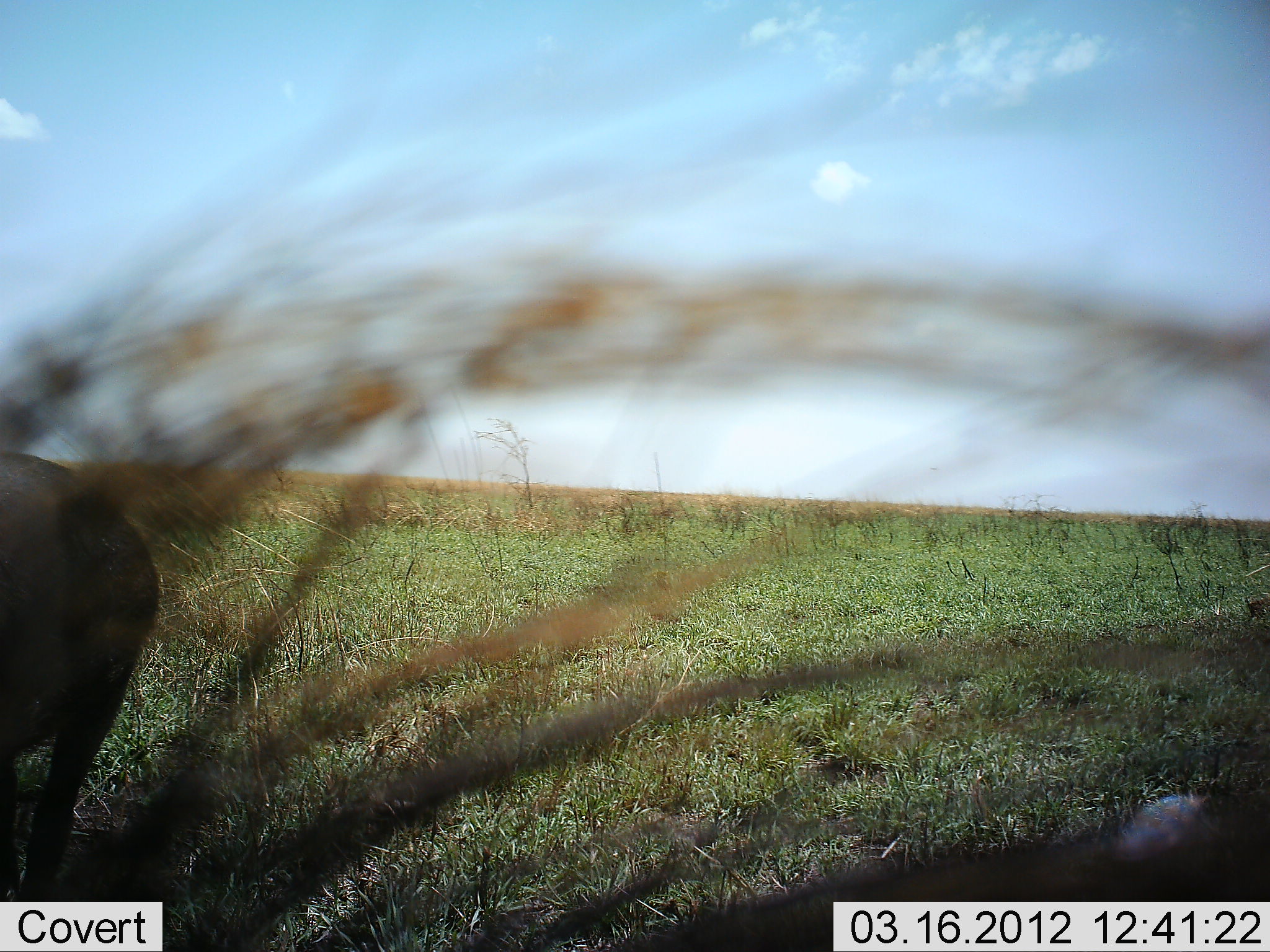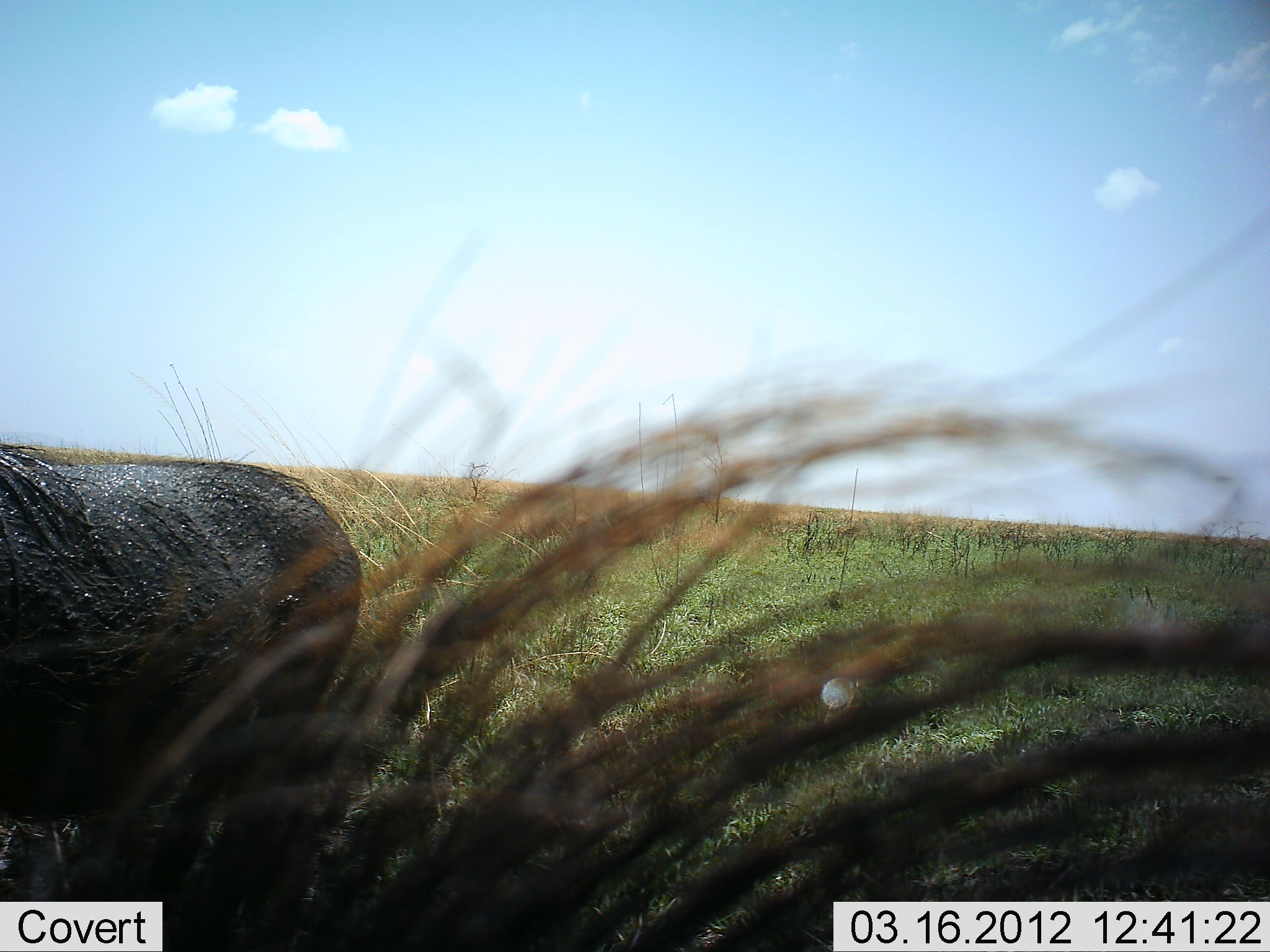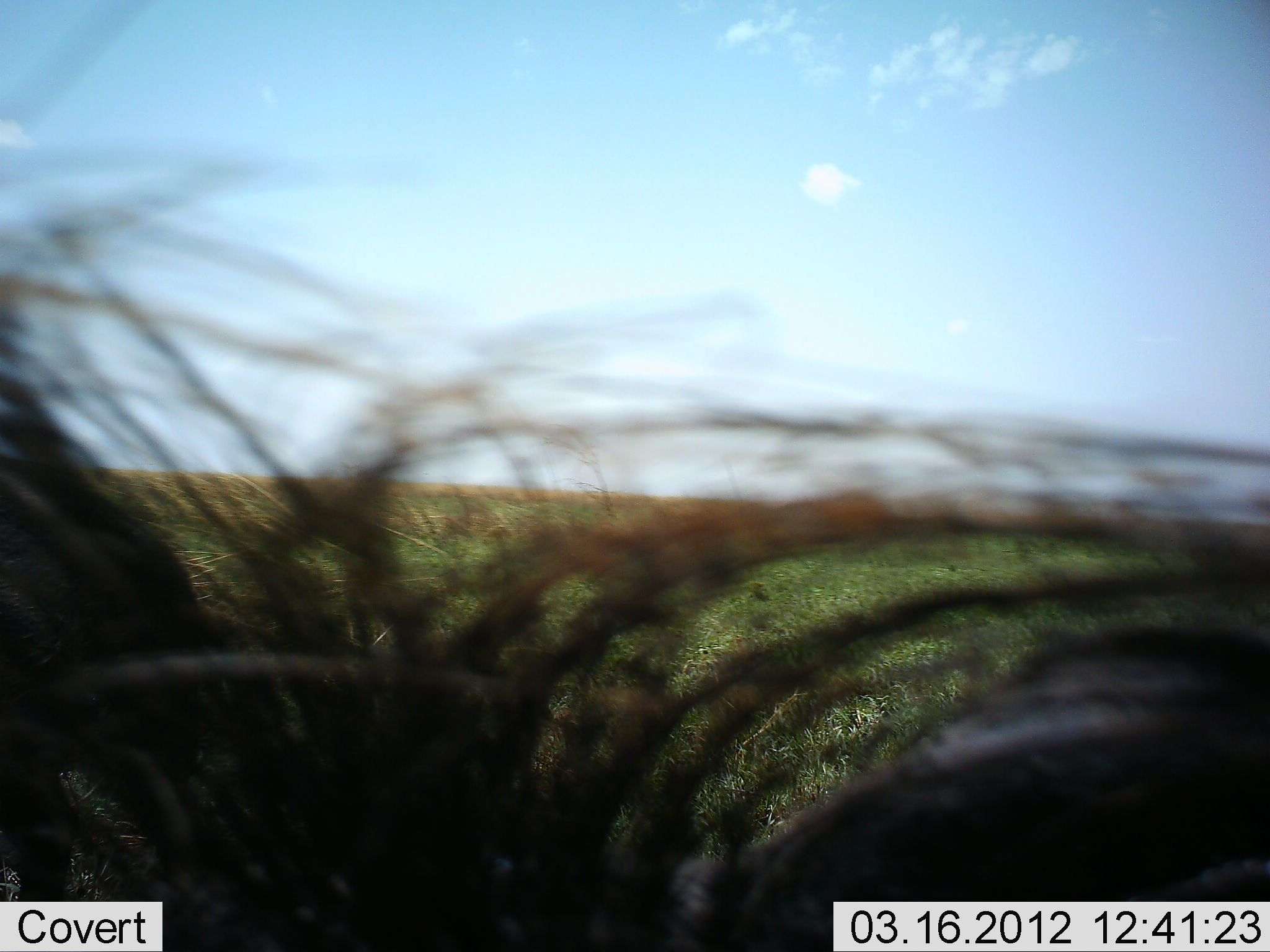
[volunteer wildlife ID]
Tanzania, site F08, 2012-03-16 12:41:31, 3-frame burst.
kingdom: Animalia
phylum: Chordata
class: Mammalia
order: Artiodactyla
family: Suidae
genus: Phacochoerus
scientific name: Phacochoerus africanus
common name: warthog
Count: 2.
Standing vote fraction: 62%.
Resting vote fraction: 8%.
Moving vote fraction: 46%.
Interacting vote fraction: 0%.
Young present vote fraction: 0%.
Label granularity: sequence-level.